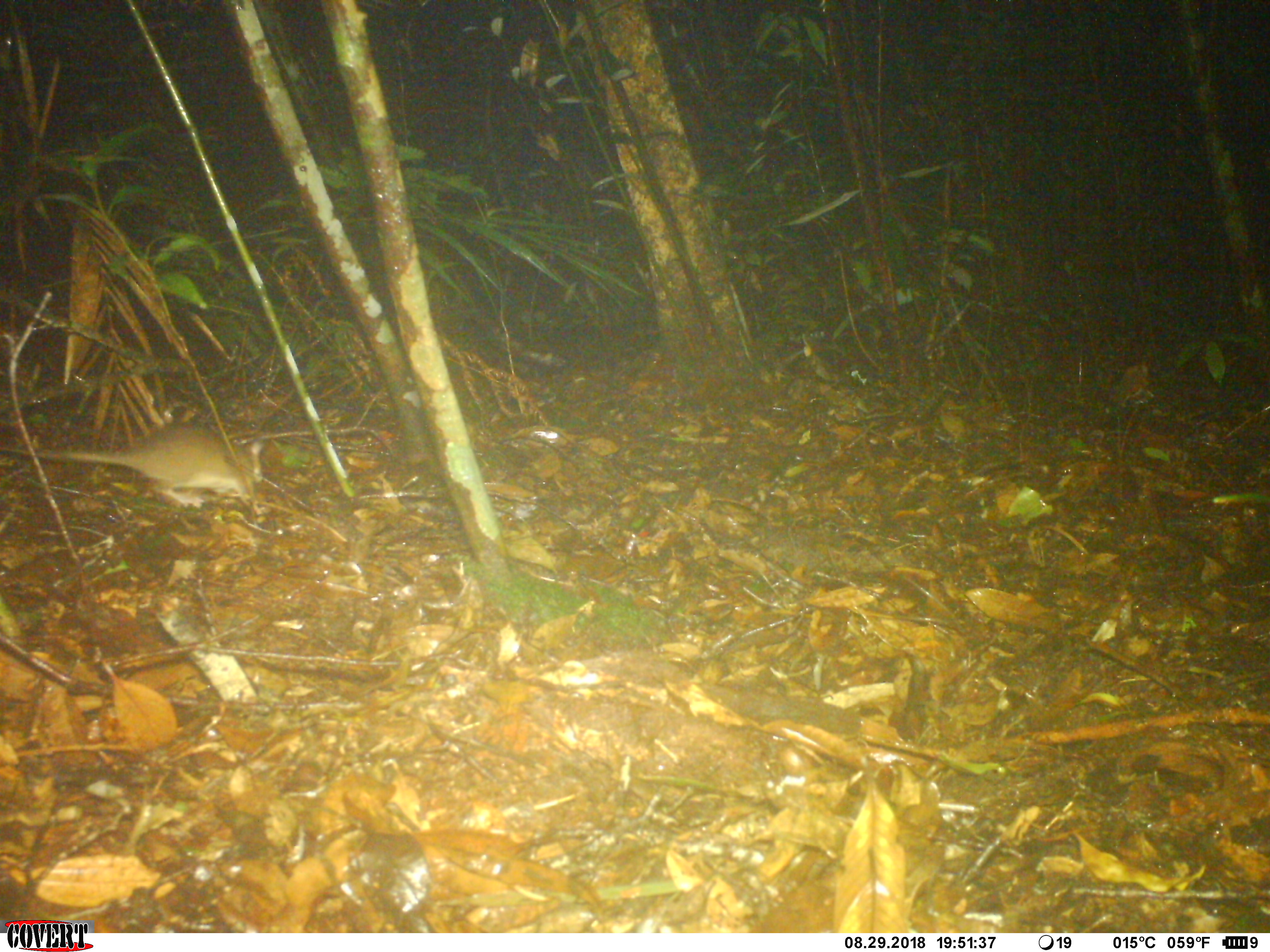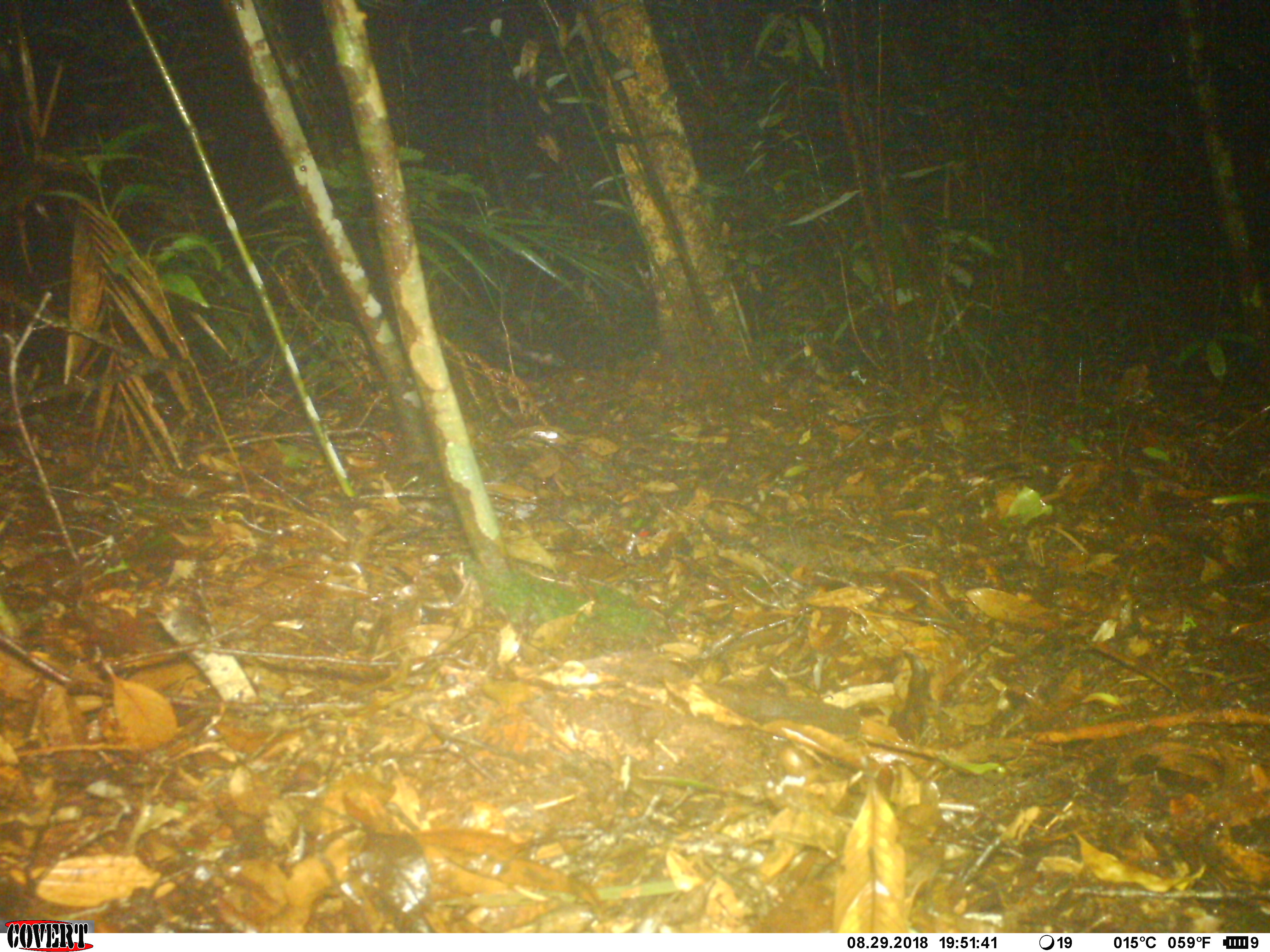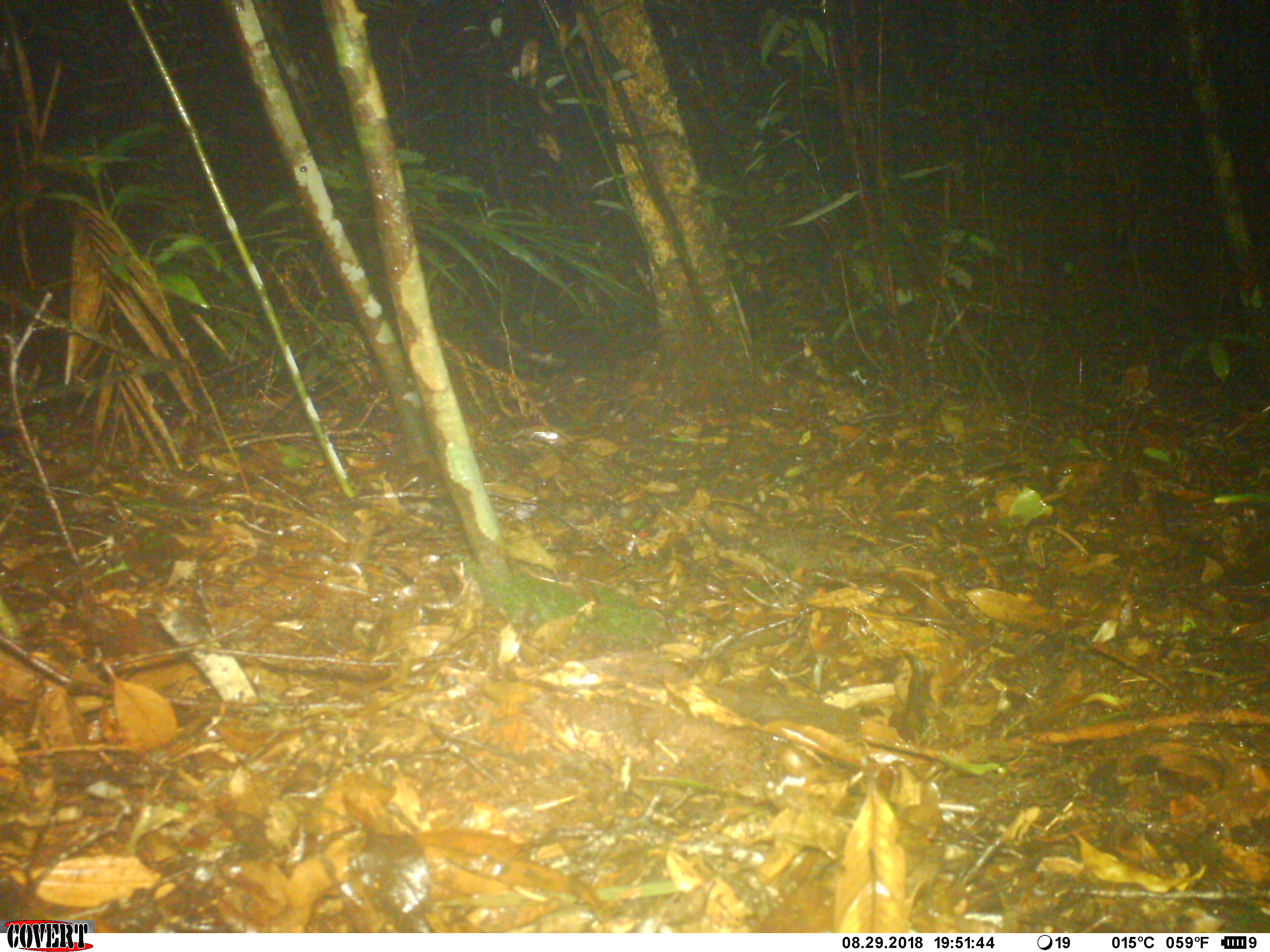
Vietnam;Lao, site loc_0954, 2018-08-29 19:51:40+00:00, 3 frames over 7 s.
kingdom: Animalia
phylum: Chordata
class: Mammalia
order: Rodentia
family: Muridae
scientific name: Muridae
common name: old-world mice and rats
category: unidentified murid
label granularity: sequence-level